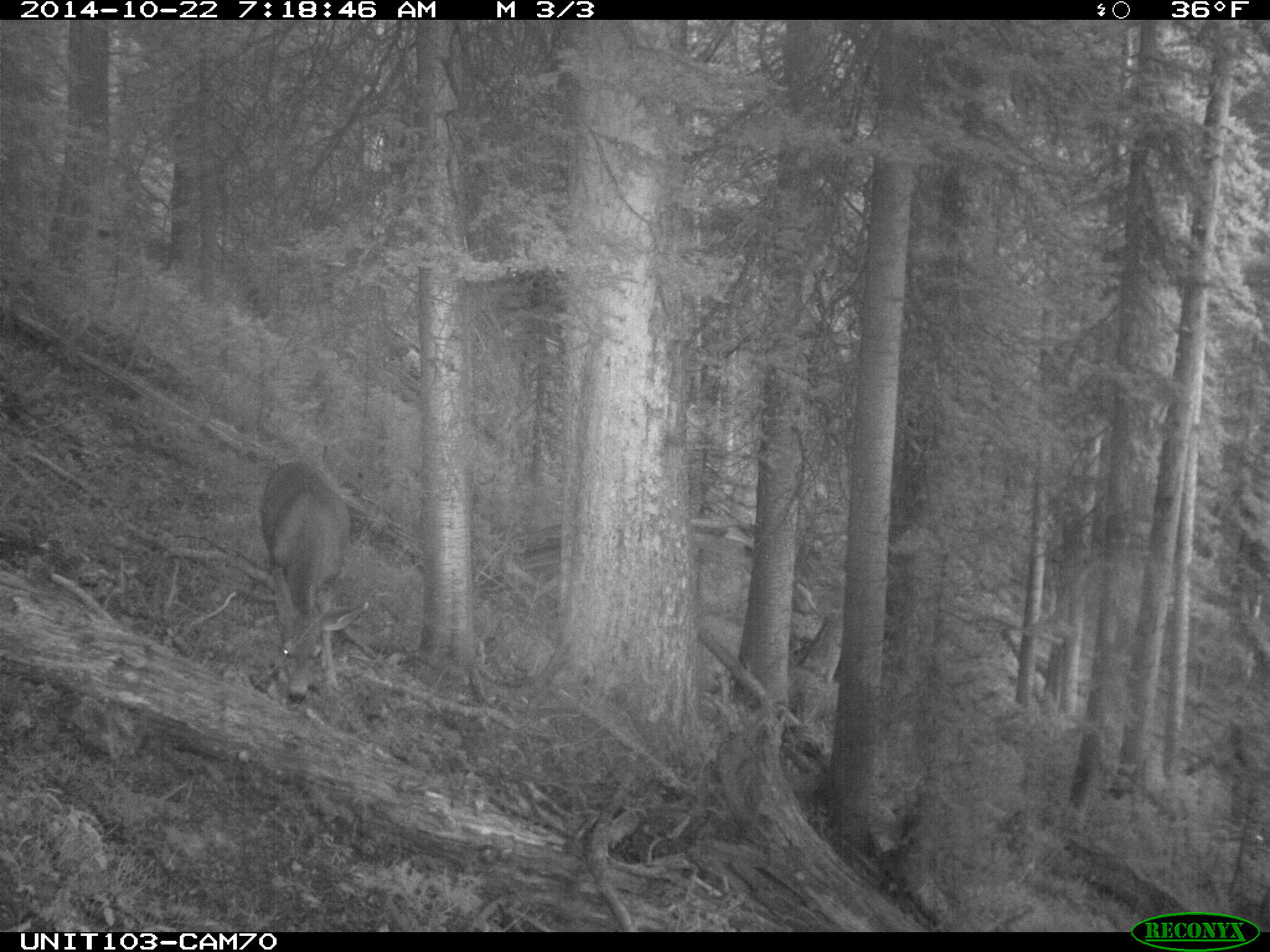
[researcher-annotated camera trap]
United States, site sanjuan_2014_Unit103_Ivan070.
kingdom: Animalia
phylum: Chordata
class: Mammalia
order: Artiodactyla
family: Cervidae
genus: Odocoileus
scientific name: Odocoileus hemionus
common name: mule deer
Odocoileus hemionus (mule deer).